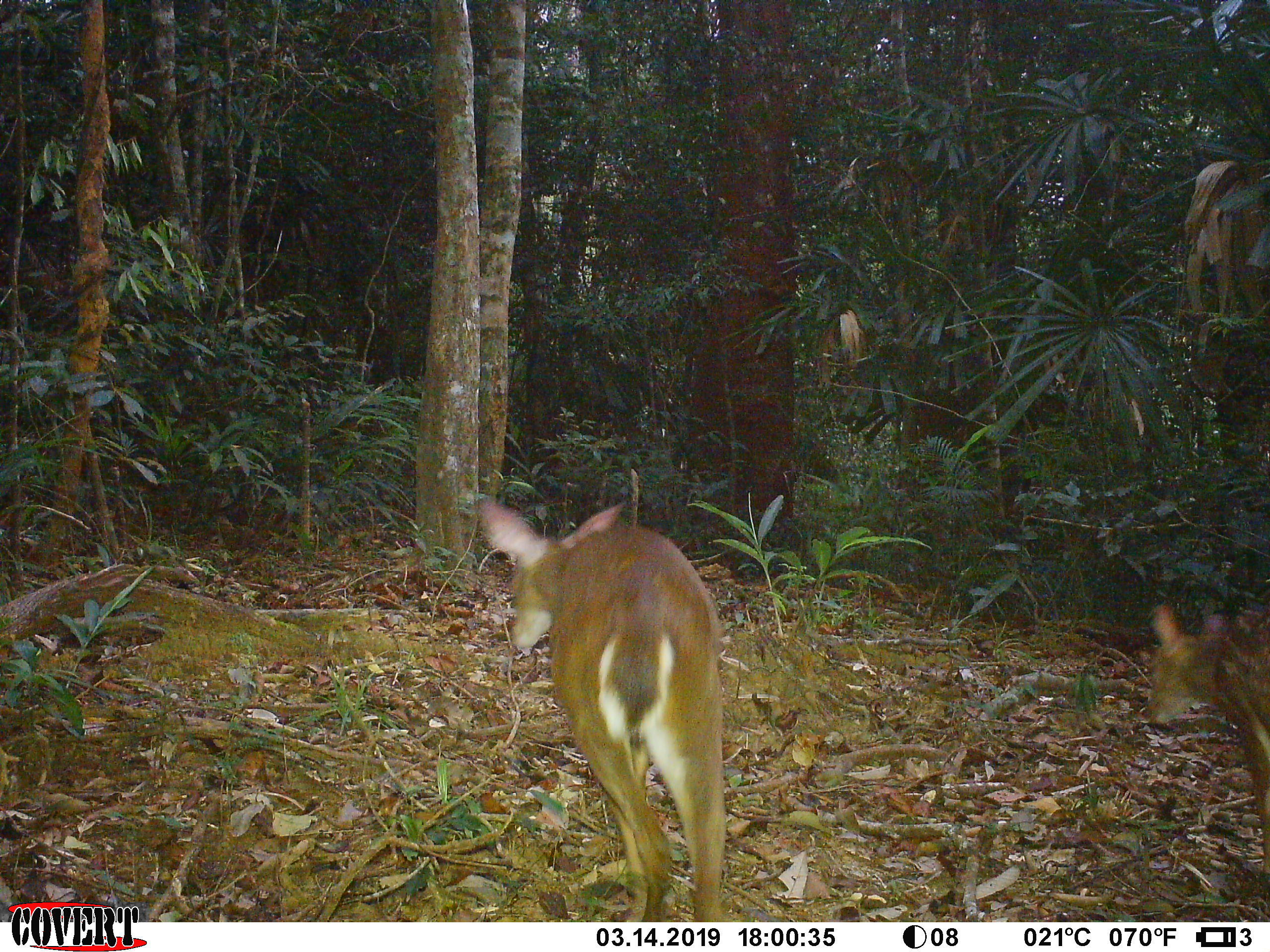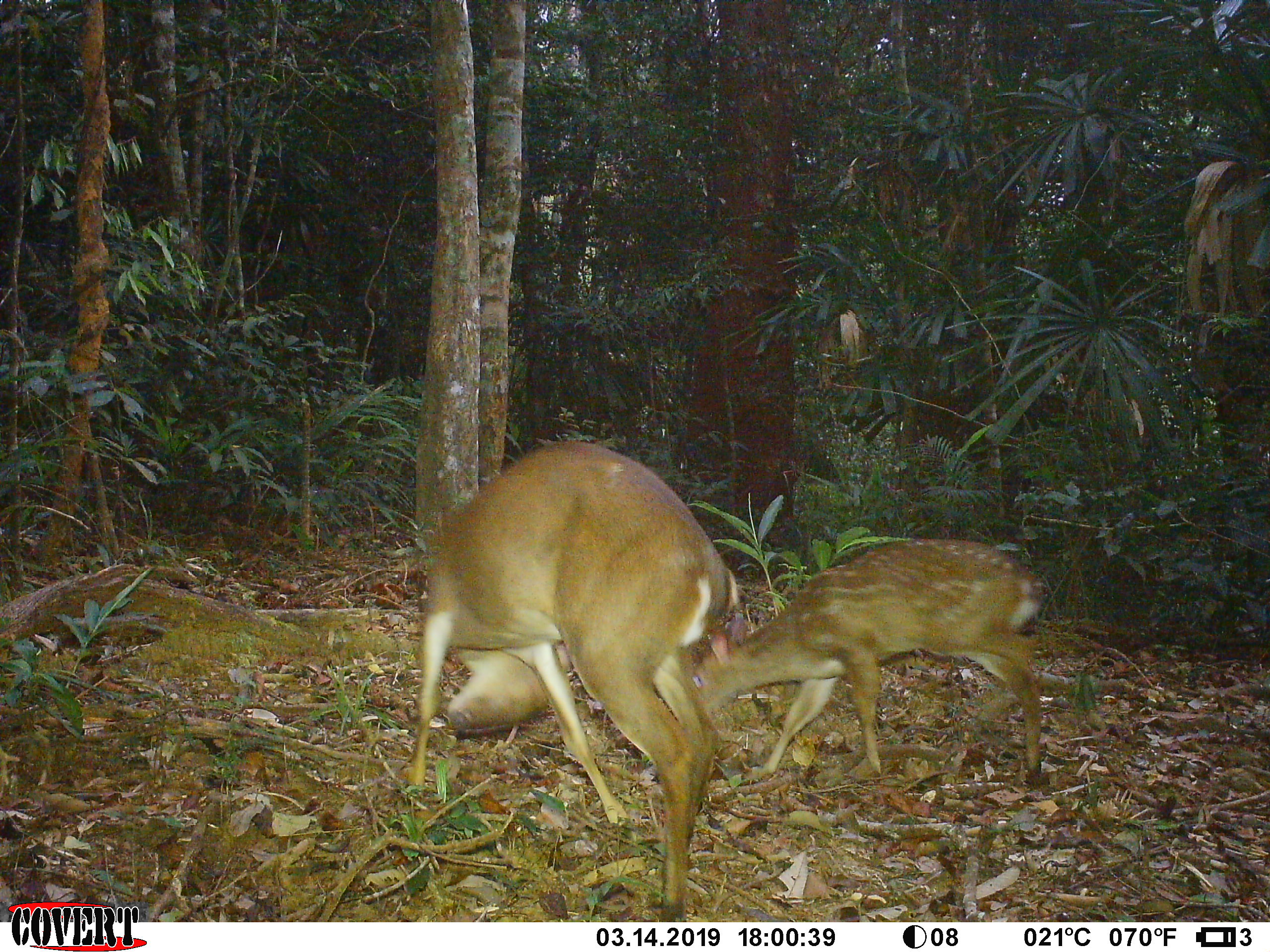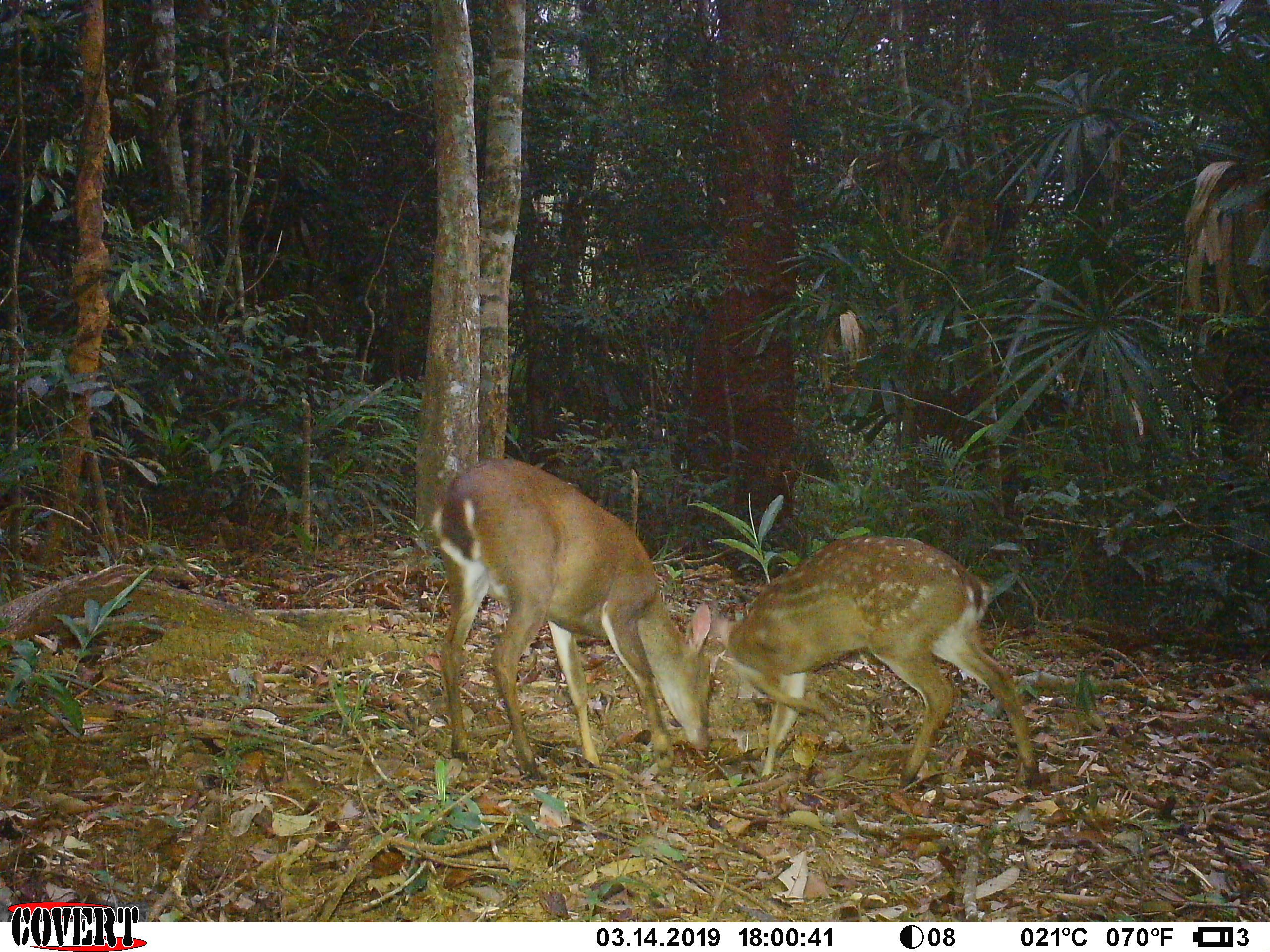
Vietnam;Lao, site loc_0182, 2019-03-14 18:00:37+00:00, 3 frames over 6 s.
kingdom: Animalia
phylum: Chordata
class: Mammalia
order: Artiodactyla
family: Cervidae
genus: Muntiacus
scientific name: Muntiacus vuquangensis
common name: large-antlered muntjac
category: large antlered muntjac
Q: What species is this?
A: Large antlered muntjac (large-antlered muntjac) (Muntiacus vuquangensis).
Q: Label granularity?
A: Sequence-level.